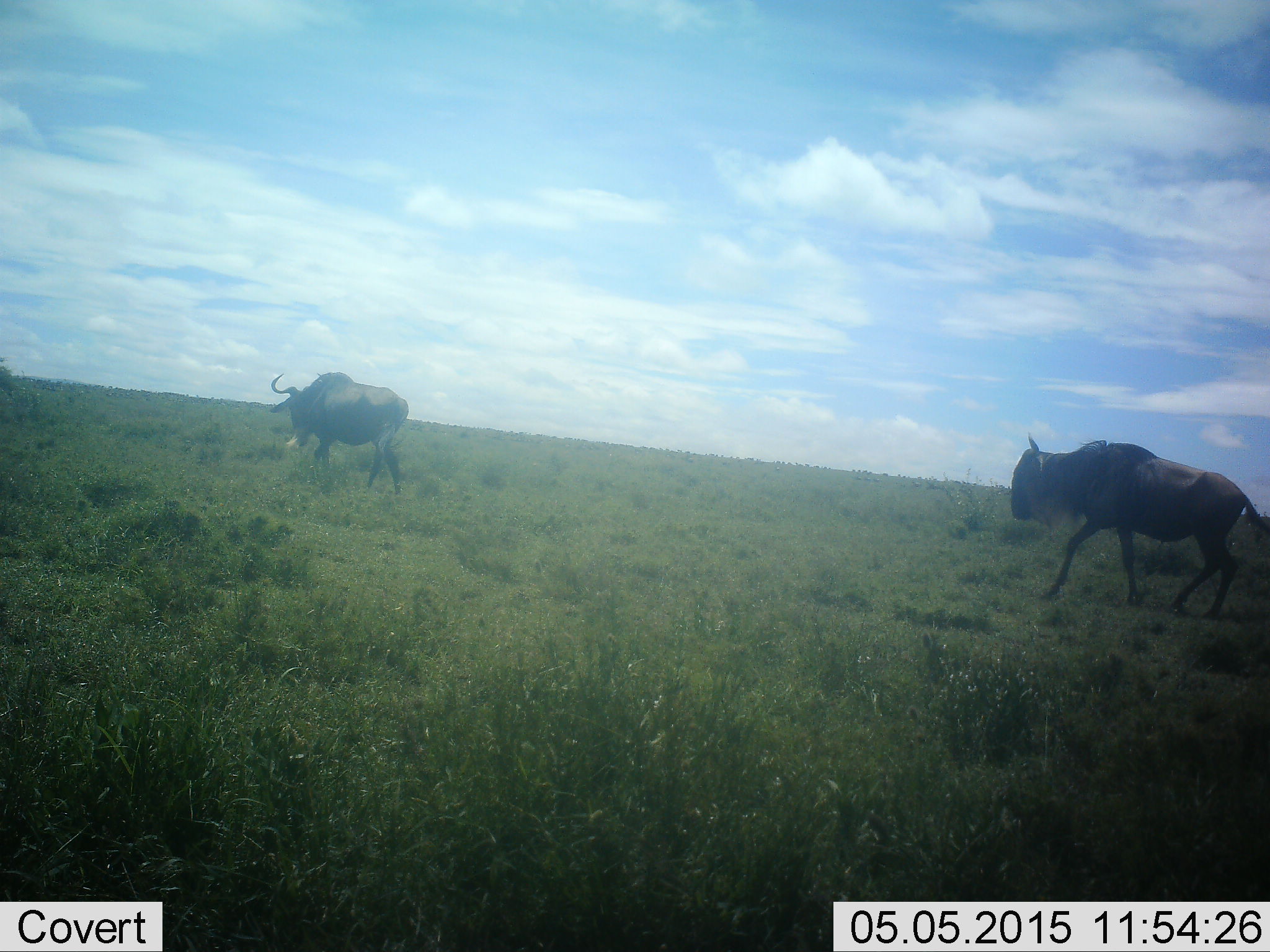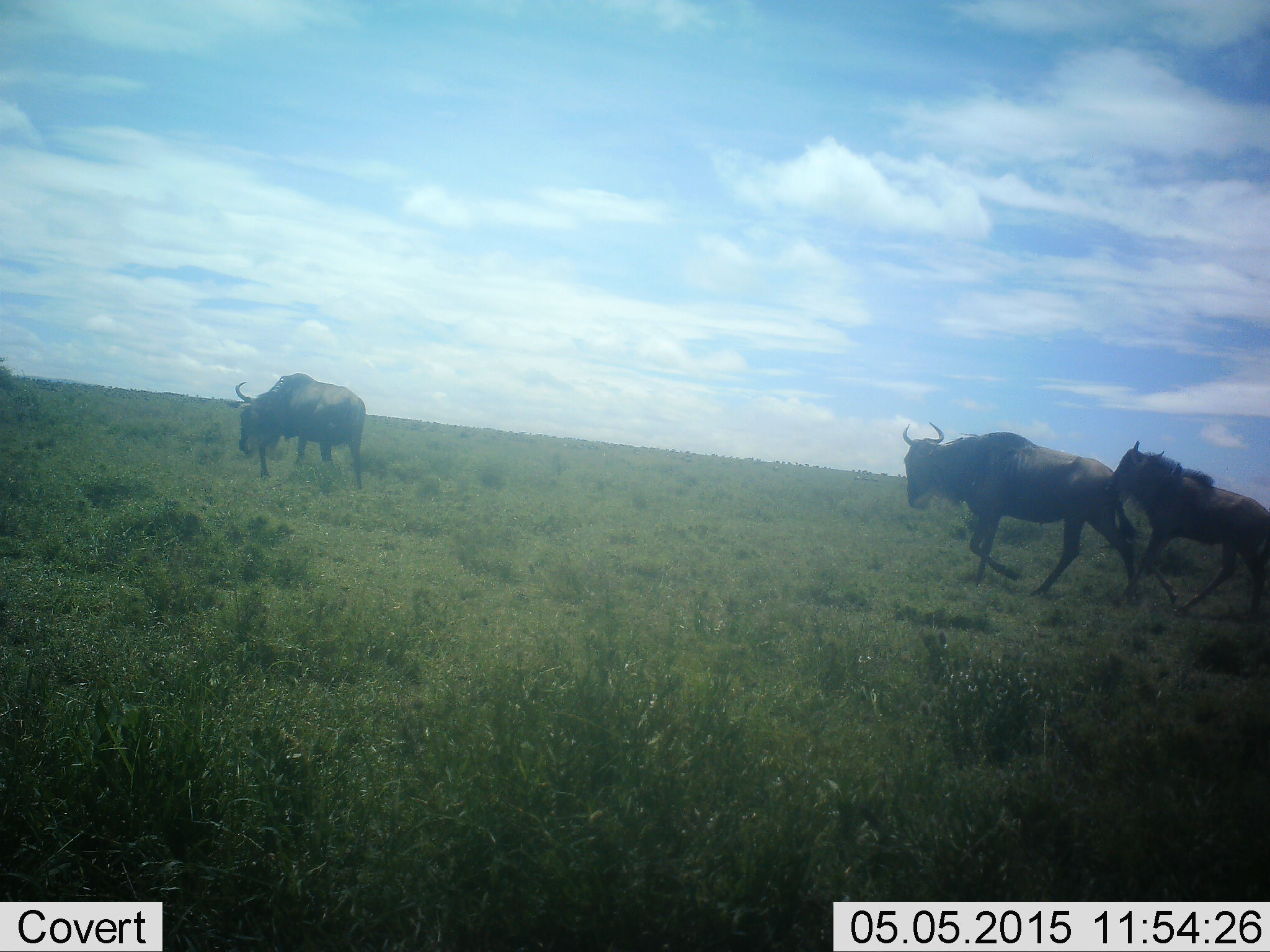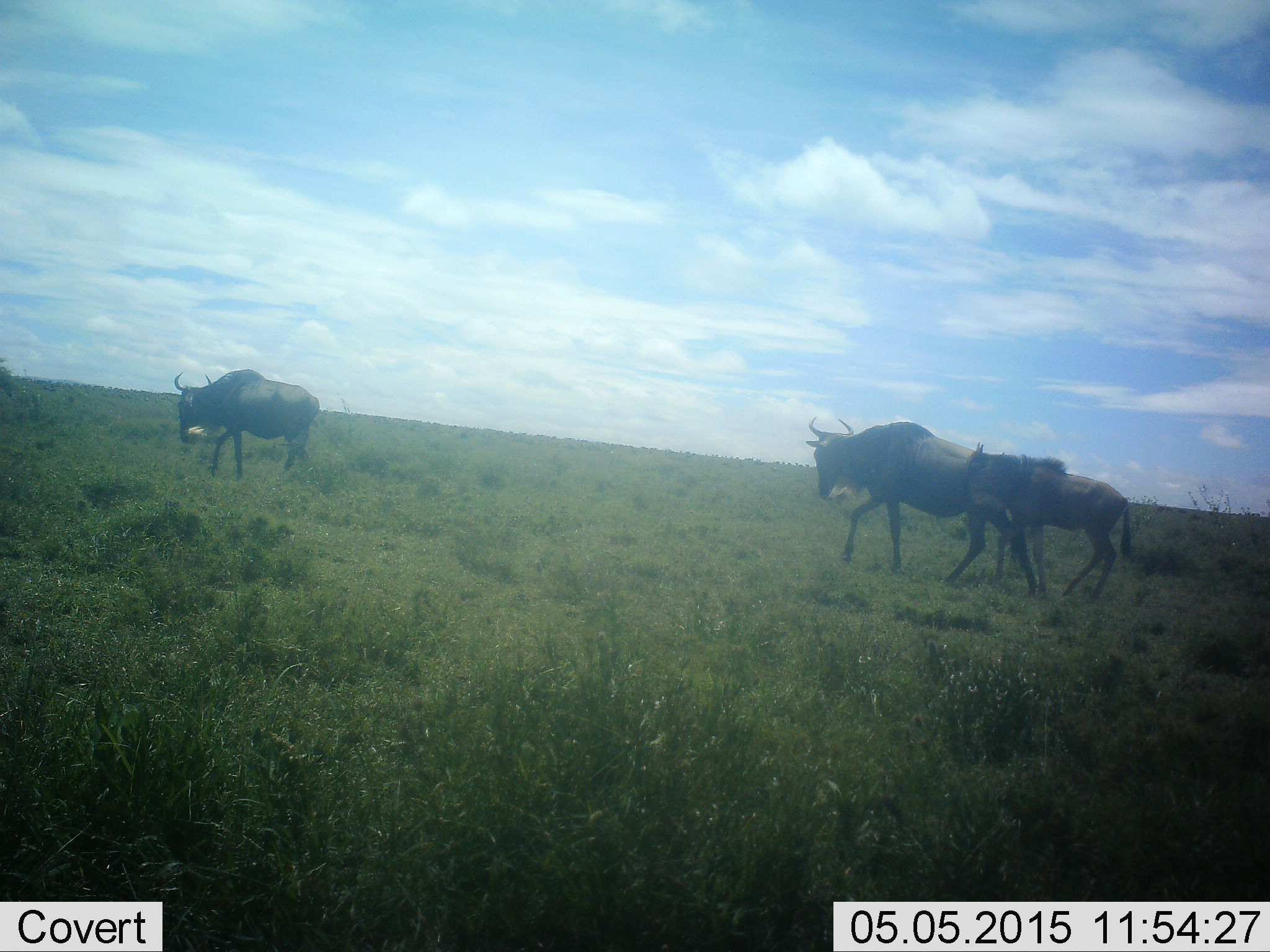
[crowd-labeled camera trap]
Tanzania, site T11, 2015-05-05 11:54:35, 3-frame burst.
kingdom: Animalia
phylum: Chordata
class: Mammalia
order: Artiodactyla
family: Bovidae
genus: Connochaetes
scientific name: Connochaetes taurinus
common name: blue wildebeest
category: wildebeest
Wildebeest (blue wildebeest) (Connochaetes taurinus), count 3. Behavior (volunteer vote fractions): standing 0%, resting 0%, moving 100%, interacting 0%. Young present (vote fraction): 30%. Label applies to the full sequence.